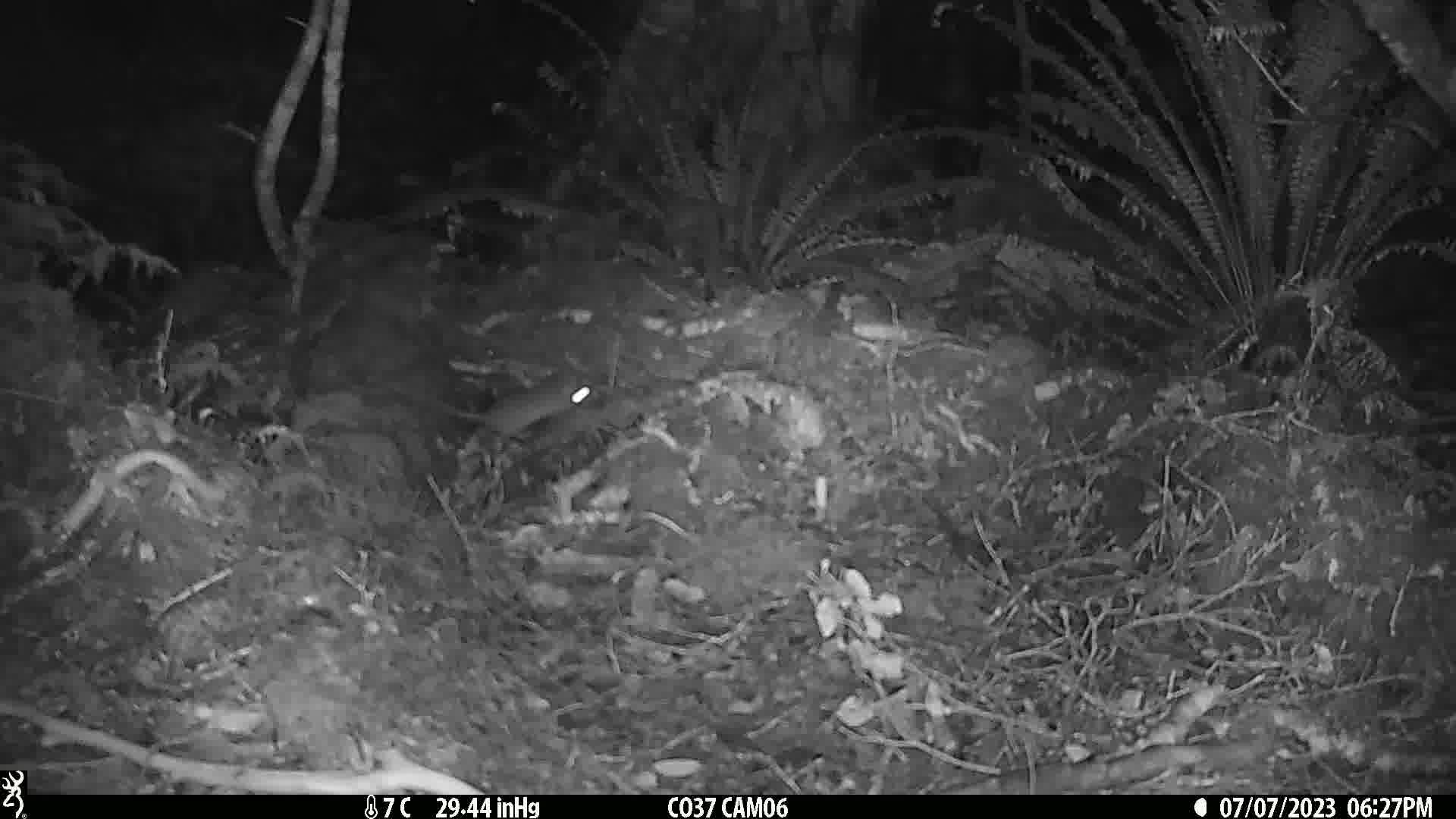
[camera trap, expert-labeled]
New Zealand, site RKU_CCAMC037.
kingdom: Animalia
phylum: Chordata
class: Mammalia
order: Rodentia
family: Muridae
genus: Rattus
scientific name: Rattus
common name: rat